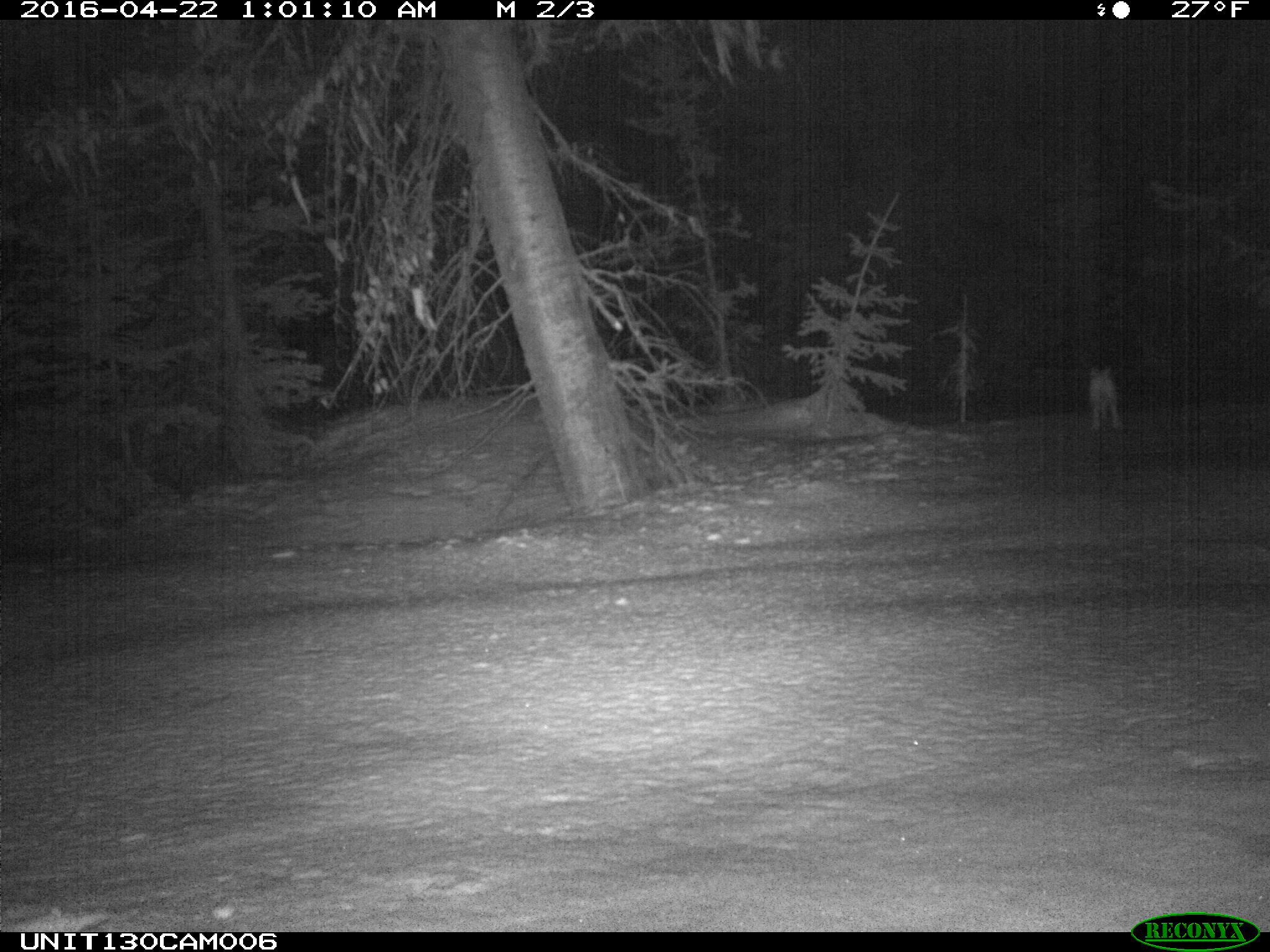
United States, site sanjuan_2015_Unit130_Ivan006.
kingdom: Animalia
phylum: Chordata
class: Mammalia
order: Lagomorpha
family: Leporidae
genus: Lepus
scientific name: Lepus americanus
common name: snowshoe hare